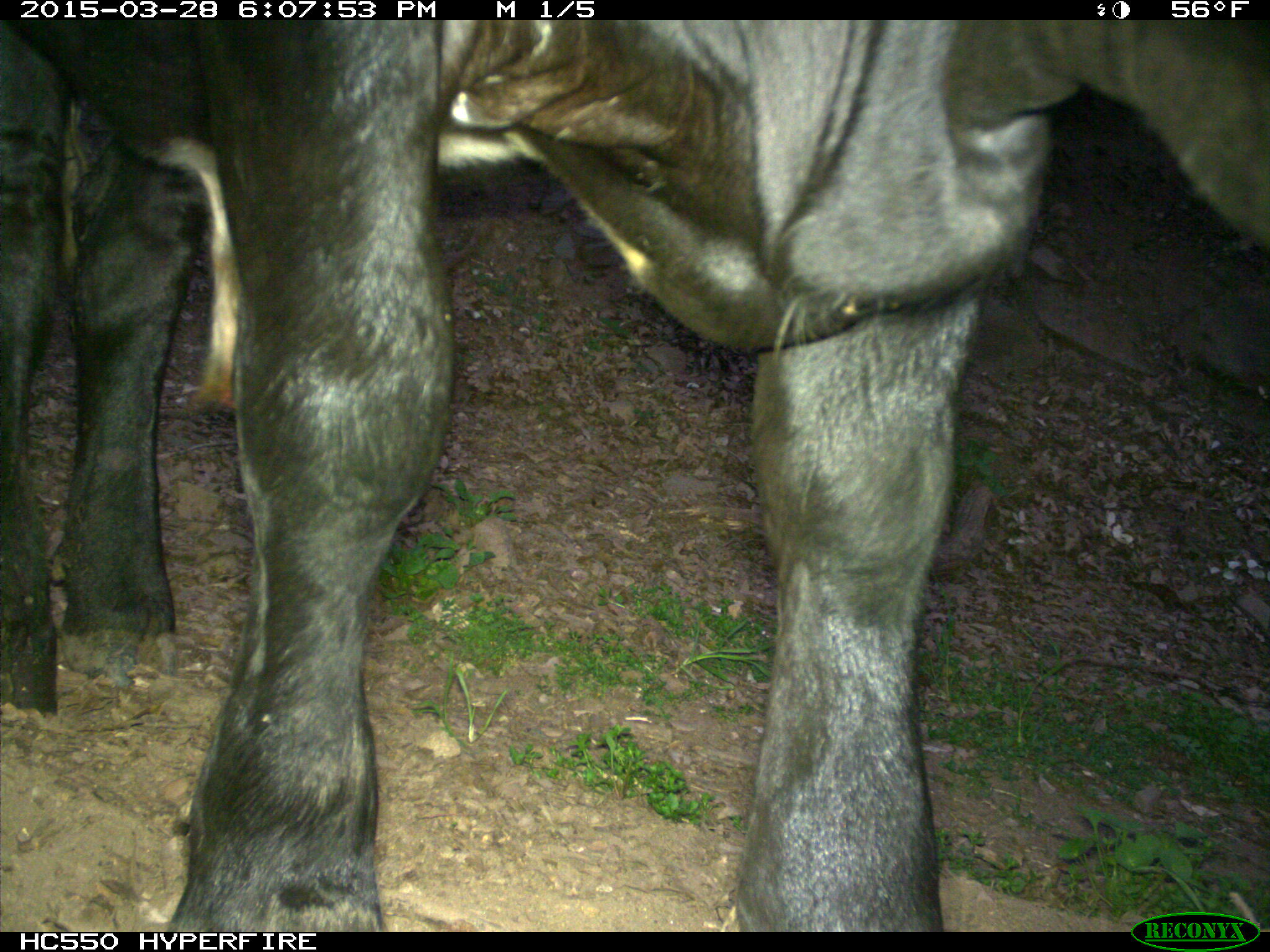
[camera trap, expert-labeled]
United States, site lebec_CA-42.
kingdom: Animalia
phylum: Chordata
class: Mammalia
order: Artiodactyla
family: Bovidae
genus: Bos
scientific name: Bos taurus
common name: domestic cow